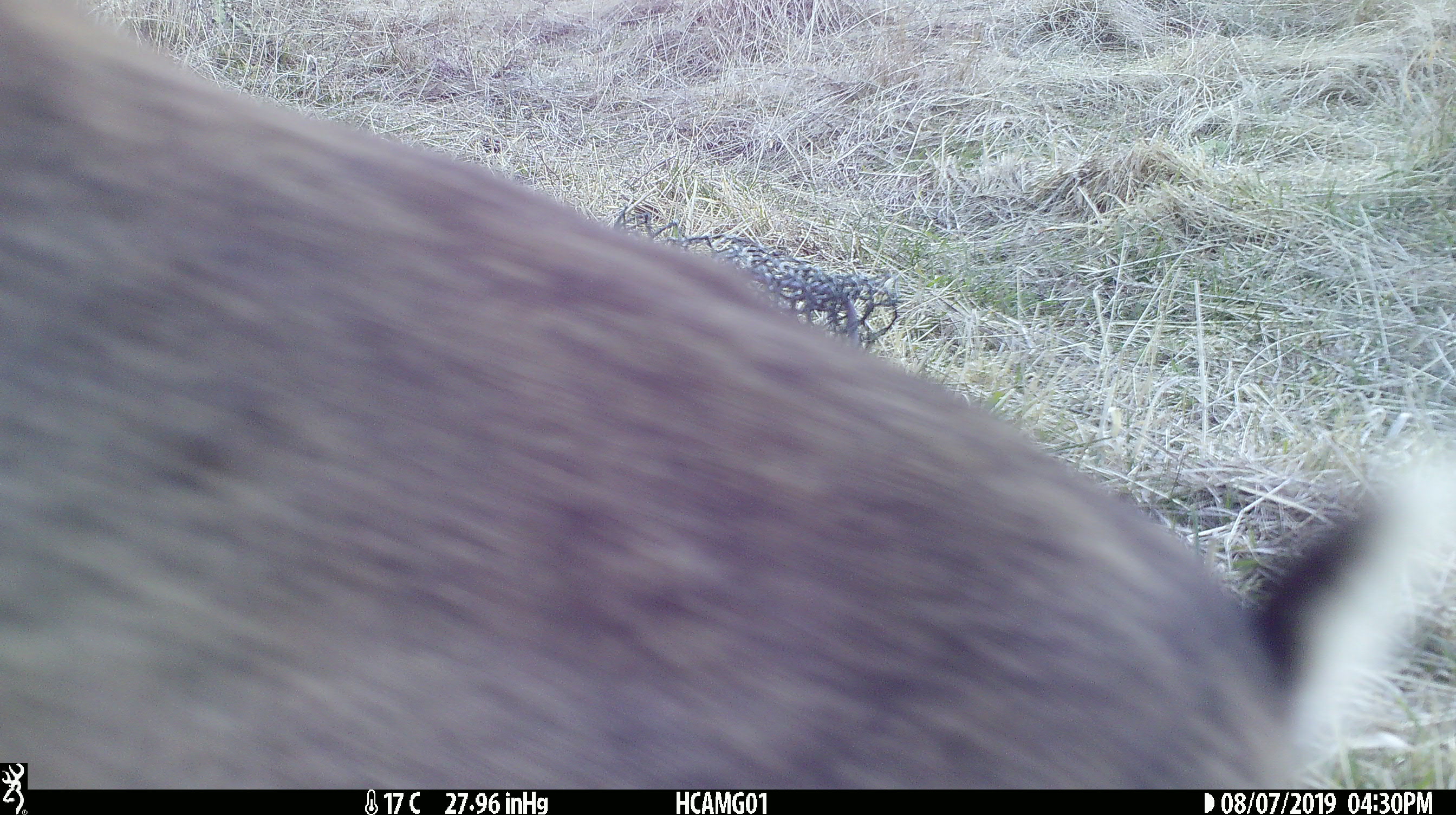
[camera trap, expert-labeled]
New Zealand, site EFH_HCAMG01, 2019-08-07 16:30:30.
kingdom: Animalia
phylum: Chordata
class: Mammalia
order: Lagomorpha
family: Leporidae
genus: Lepus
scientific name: Lepus europaeus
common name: brown hare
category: hare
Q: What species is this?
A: Hare (brown hare) (Lepus europaeus).